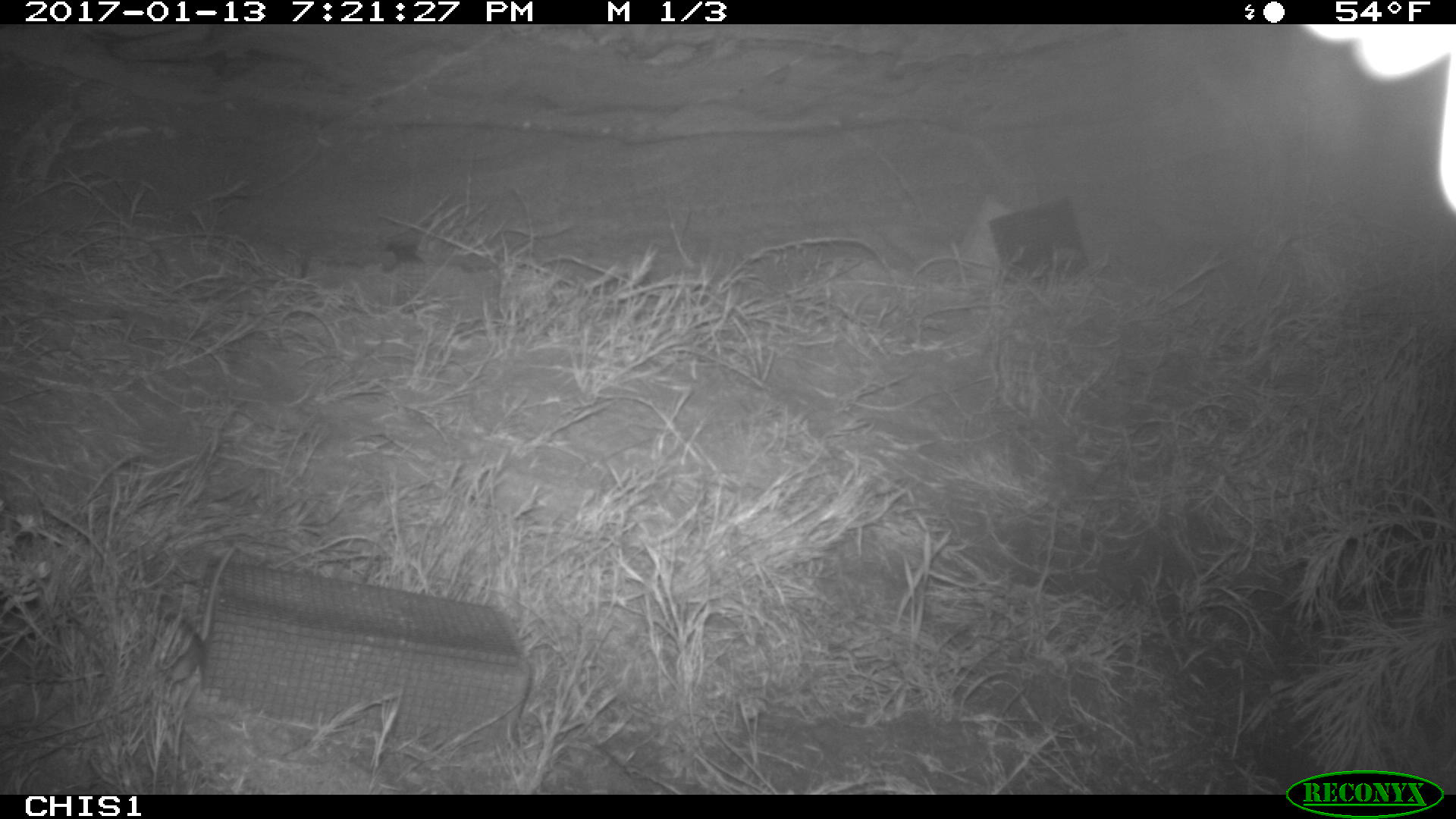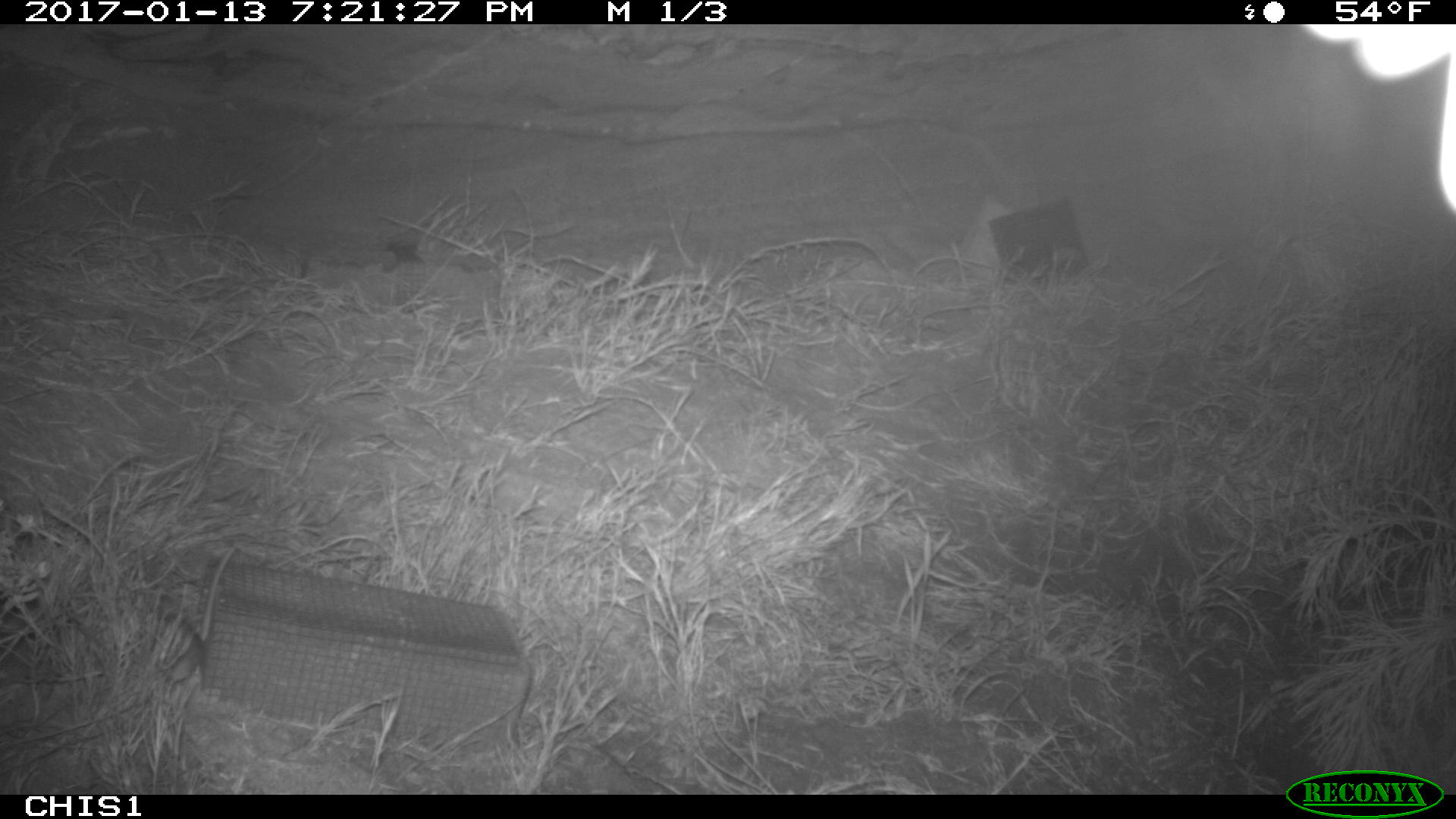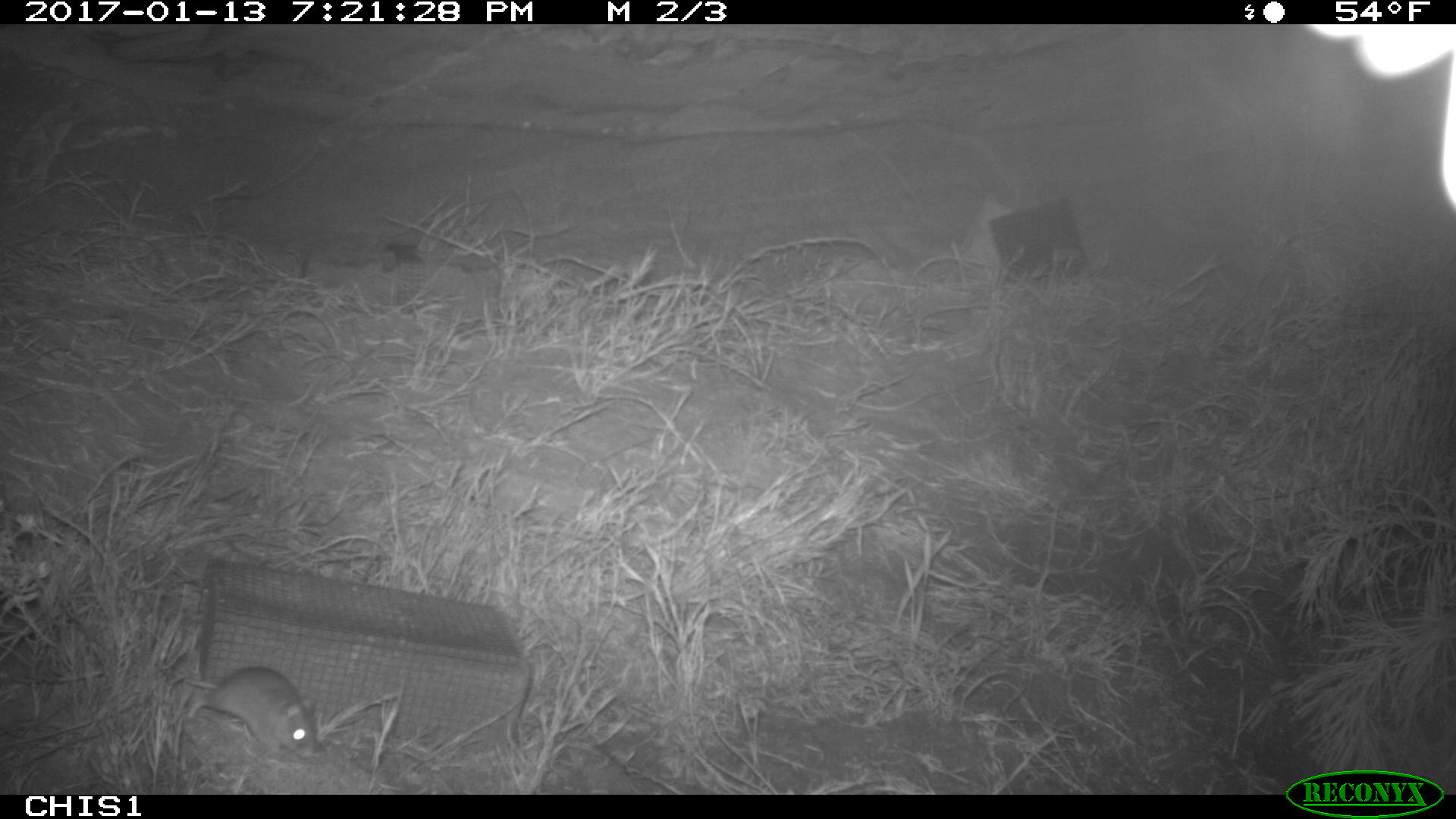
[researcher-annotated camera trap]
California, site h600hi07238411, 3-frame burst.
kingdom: Animalia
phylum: Chordata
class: Mammalia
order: Rodentia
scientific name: Rodentia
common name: rodent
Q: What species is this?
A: Rodent (Rodentia).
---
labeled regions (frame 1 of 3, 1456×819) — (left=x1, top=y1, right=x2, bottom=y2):
rodent: (left=146, top=544, right=237, bottom=685)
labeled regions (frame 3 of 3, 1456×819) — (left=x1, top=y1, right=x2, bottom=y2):
rodent: (left=156, top=659, right=315, bottom=758)